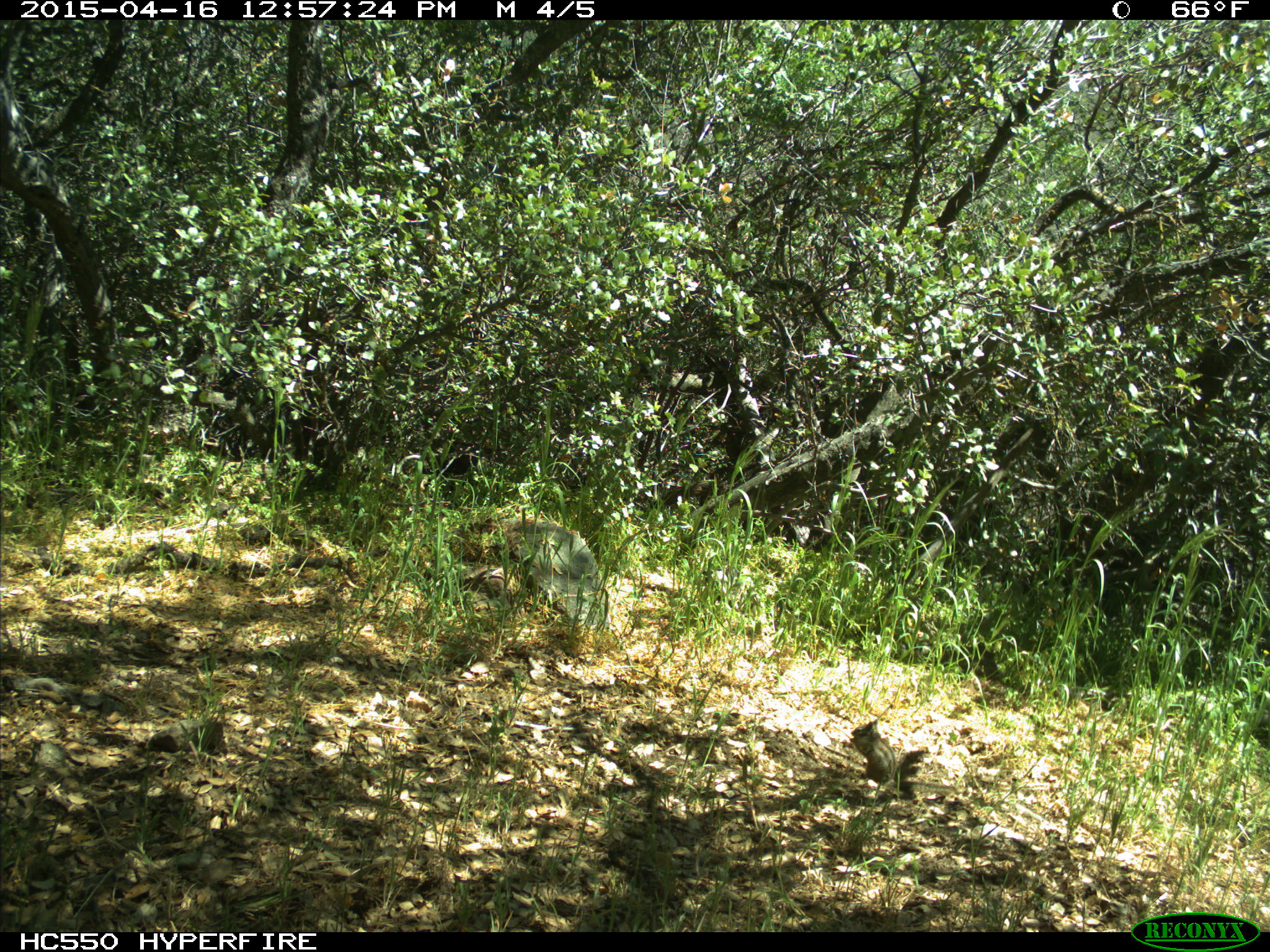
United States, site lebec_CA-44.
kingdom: Animalia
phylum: Chordata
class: Mammalia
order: Rodentia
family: Sciuridae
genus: Tamias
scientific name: Tamias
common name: chipmunk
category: unidentified chipmunk